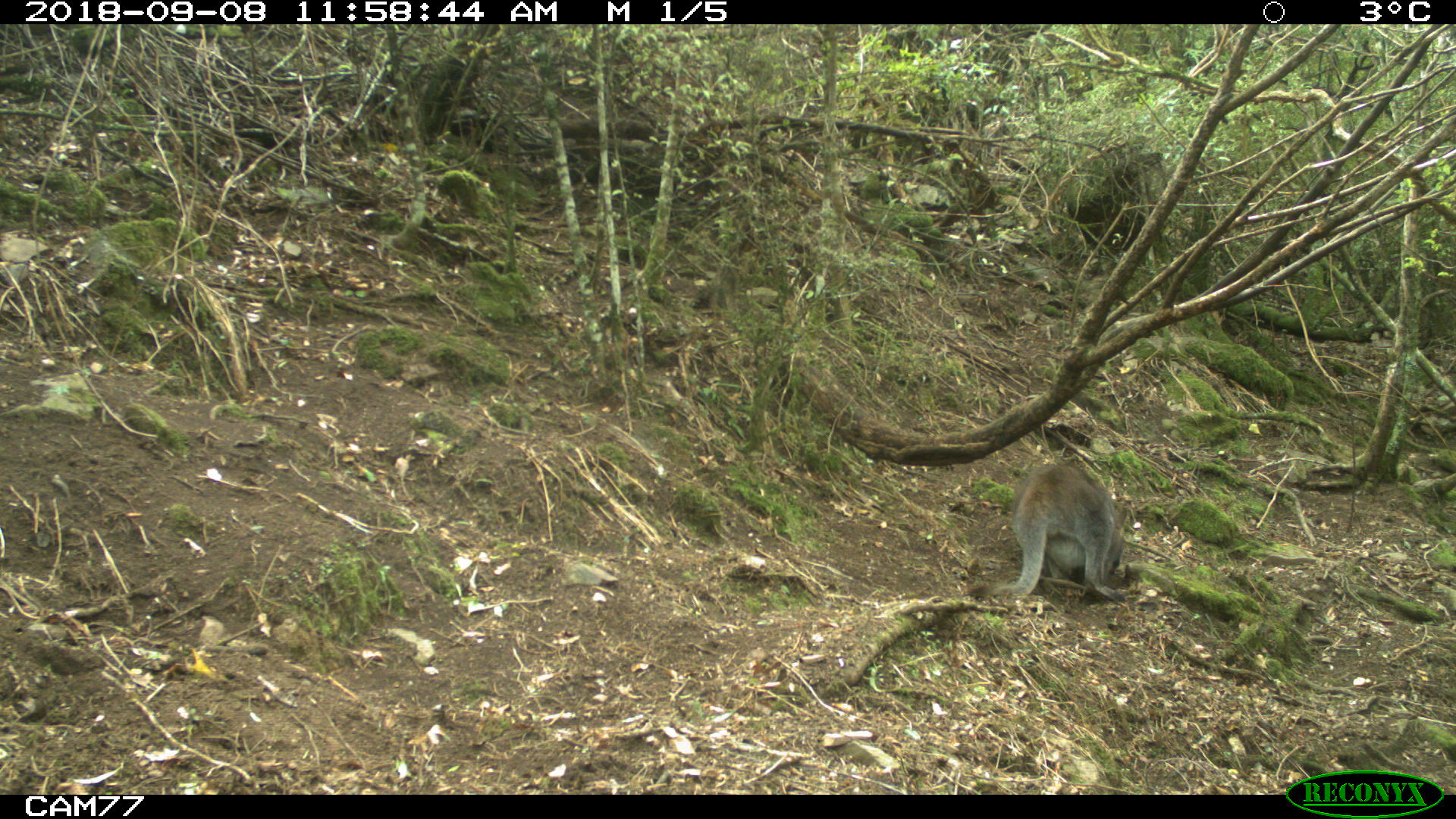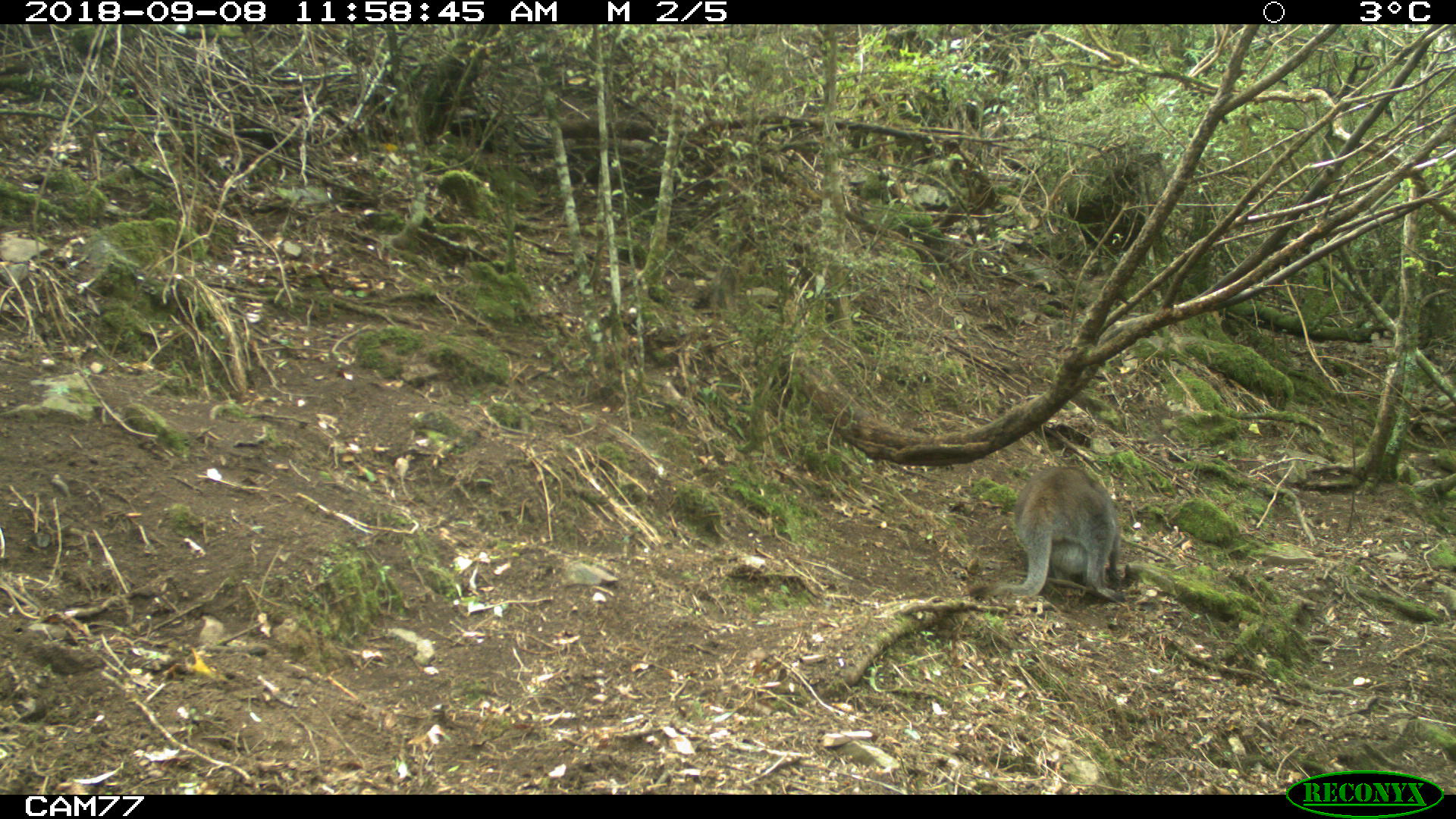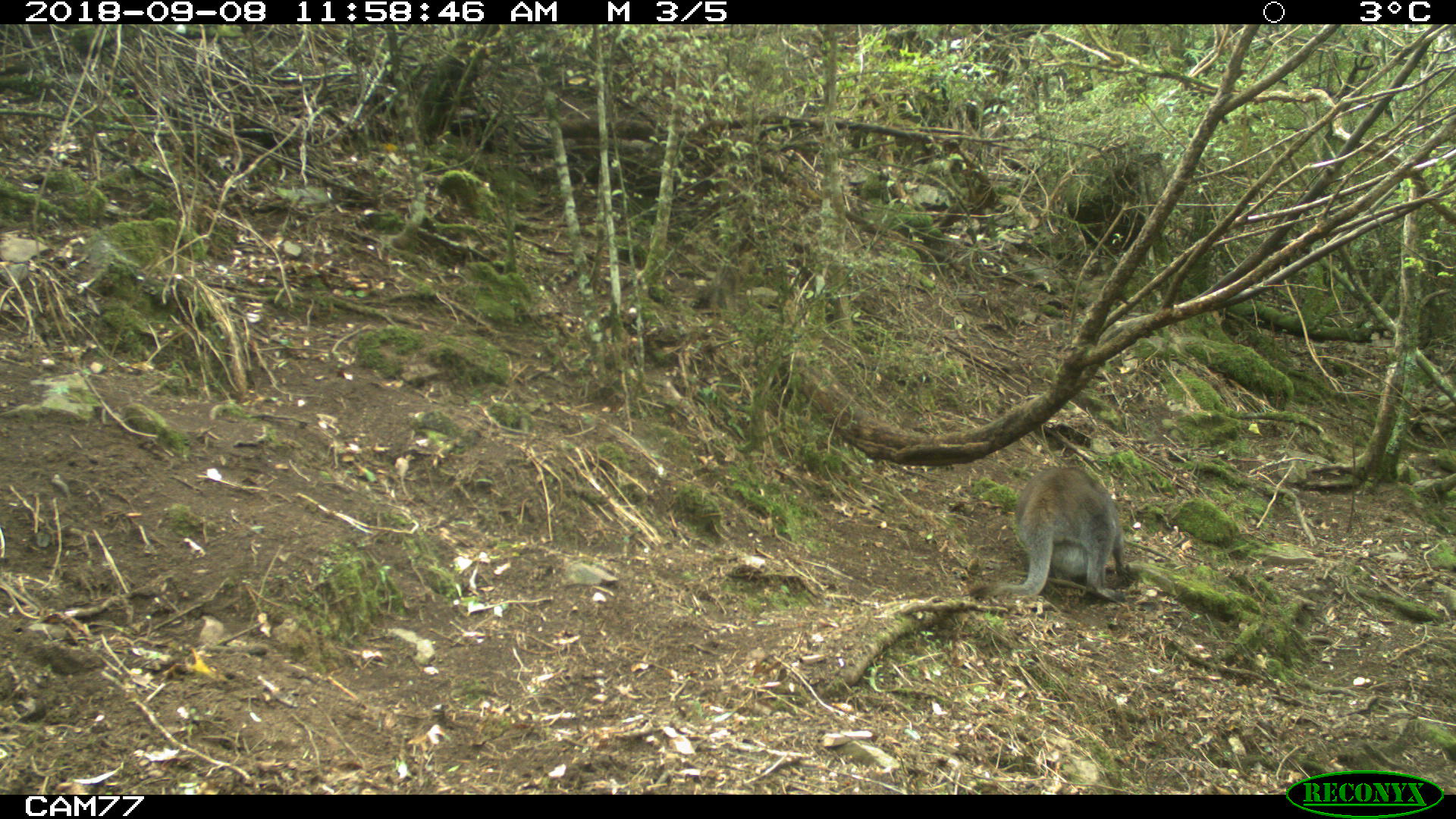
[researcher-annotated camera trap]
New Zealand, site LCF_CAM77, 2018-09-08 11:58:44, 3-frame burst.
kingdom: Animalia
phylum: Chordata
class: Mammalia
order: Diprotodontia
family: Macropodidae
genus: Notamacropus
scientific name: Notamacropus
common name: wallaby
Wallaby (Notamacropus).